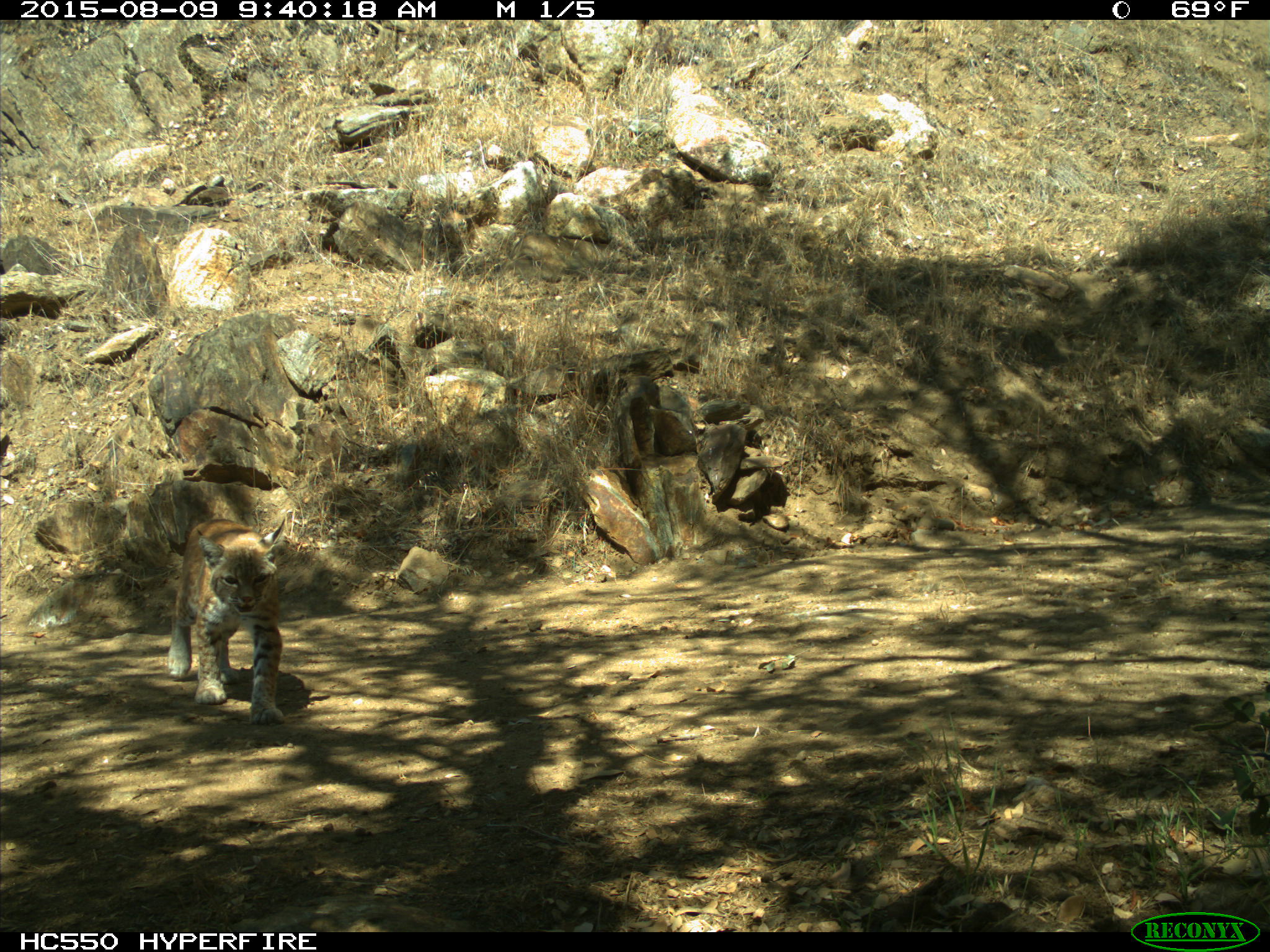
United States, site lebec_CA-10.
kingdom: Animalia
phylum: Chordata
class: Mammalia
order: Carnivora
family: Felidae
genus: Lynx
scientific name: Lynx rufus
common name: bobcat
Lynx rufus (bobcat).